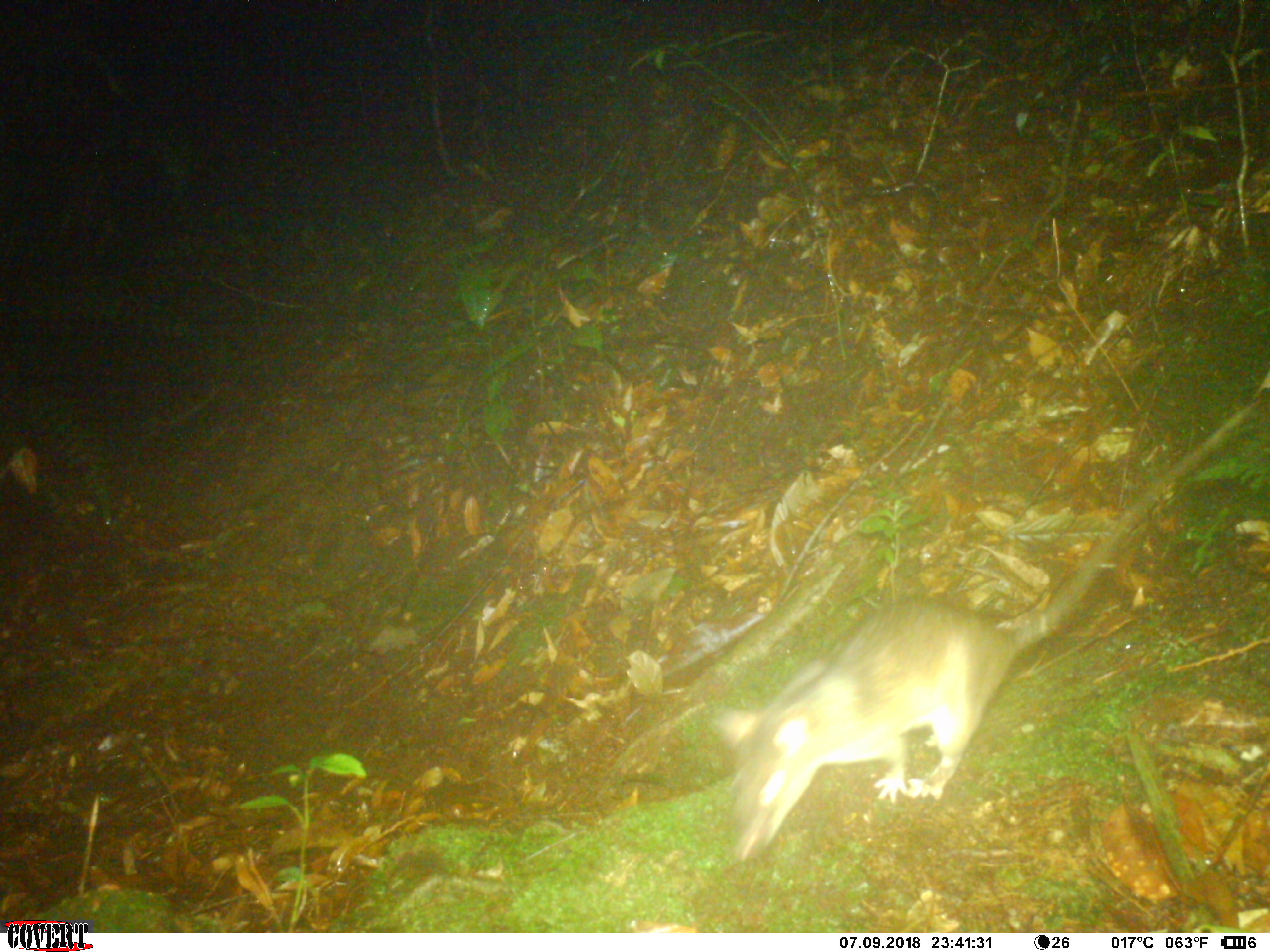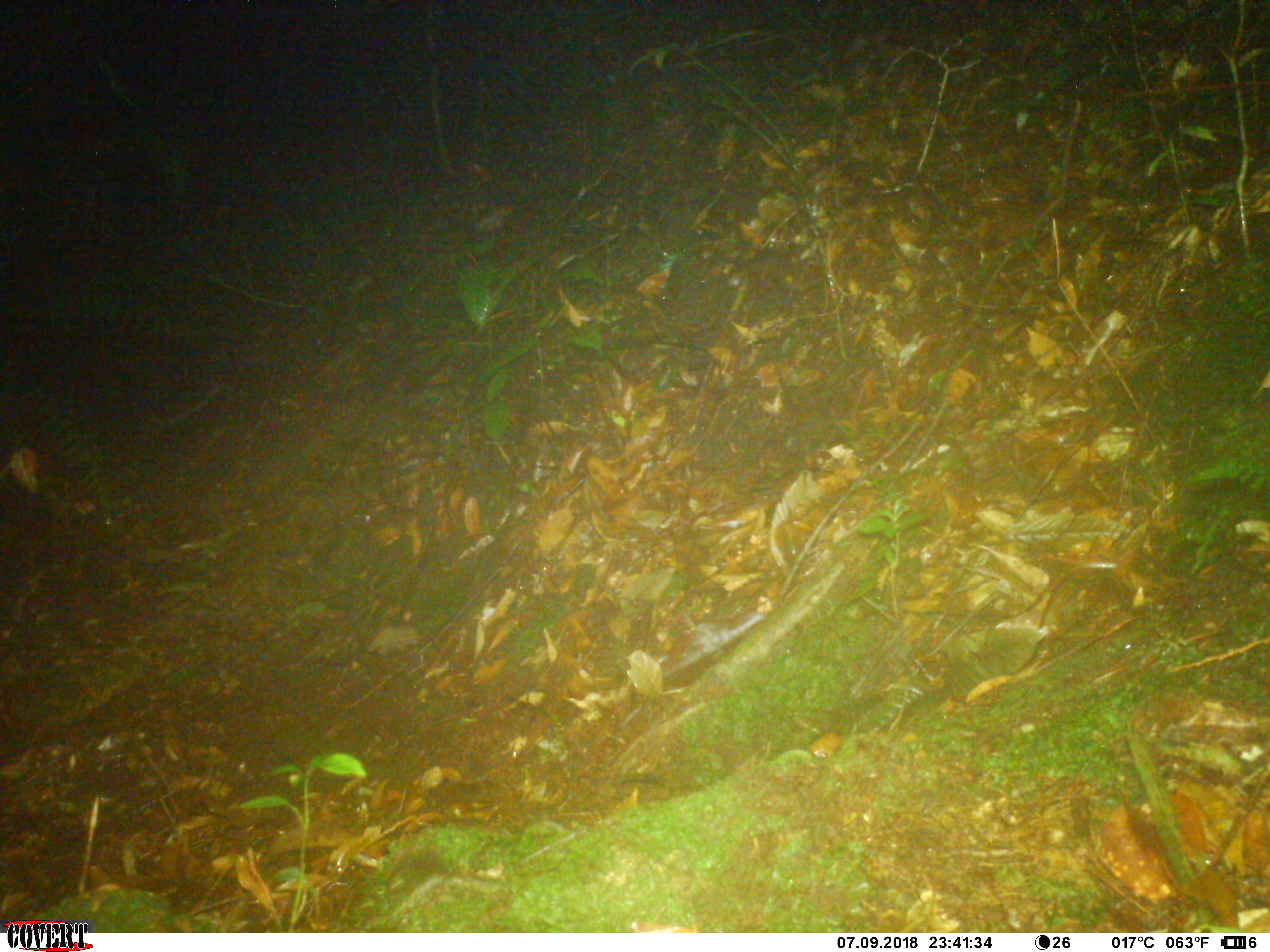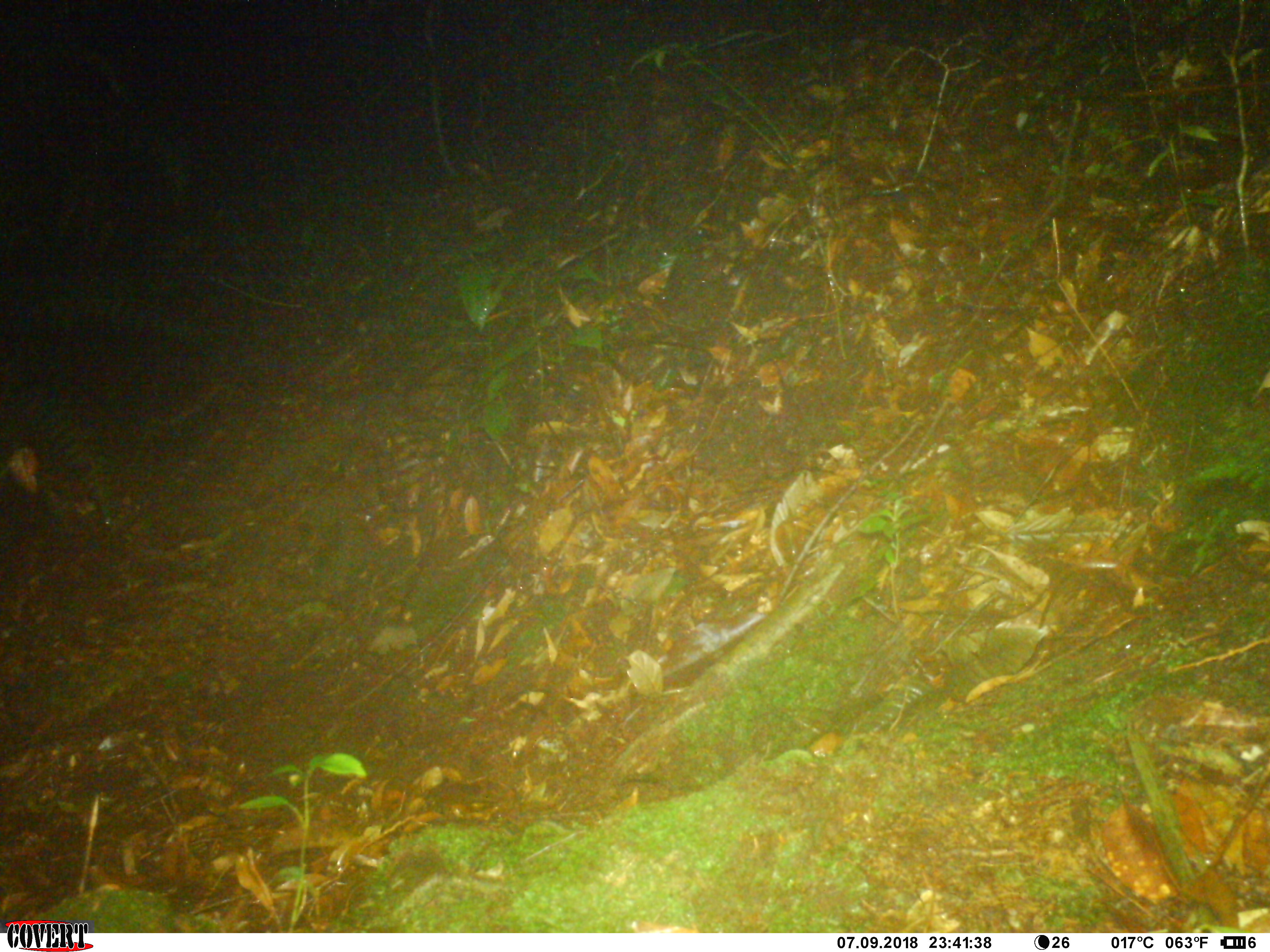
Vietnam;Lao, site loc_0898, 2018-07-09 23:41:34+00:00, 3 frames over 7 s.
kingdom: Animalia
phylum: Chordata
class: Mammalia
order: Rodentia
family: Muridae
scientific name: Muridae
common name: old-world mice and rats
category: unidentified murid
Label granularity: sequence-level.